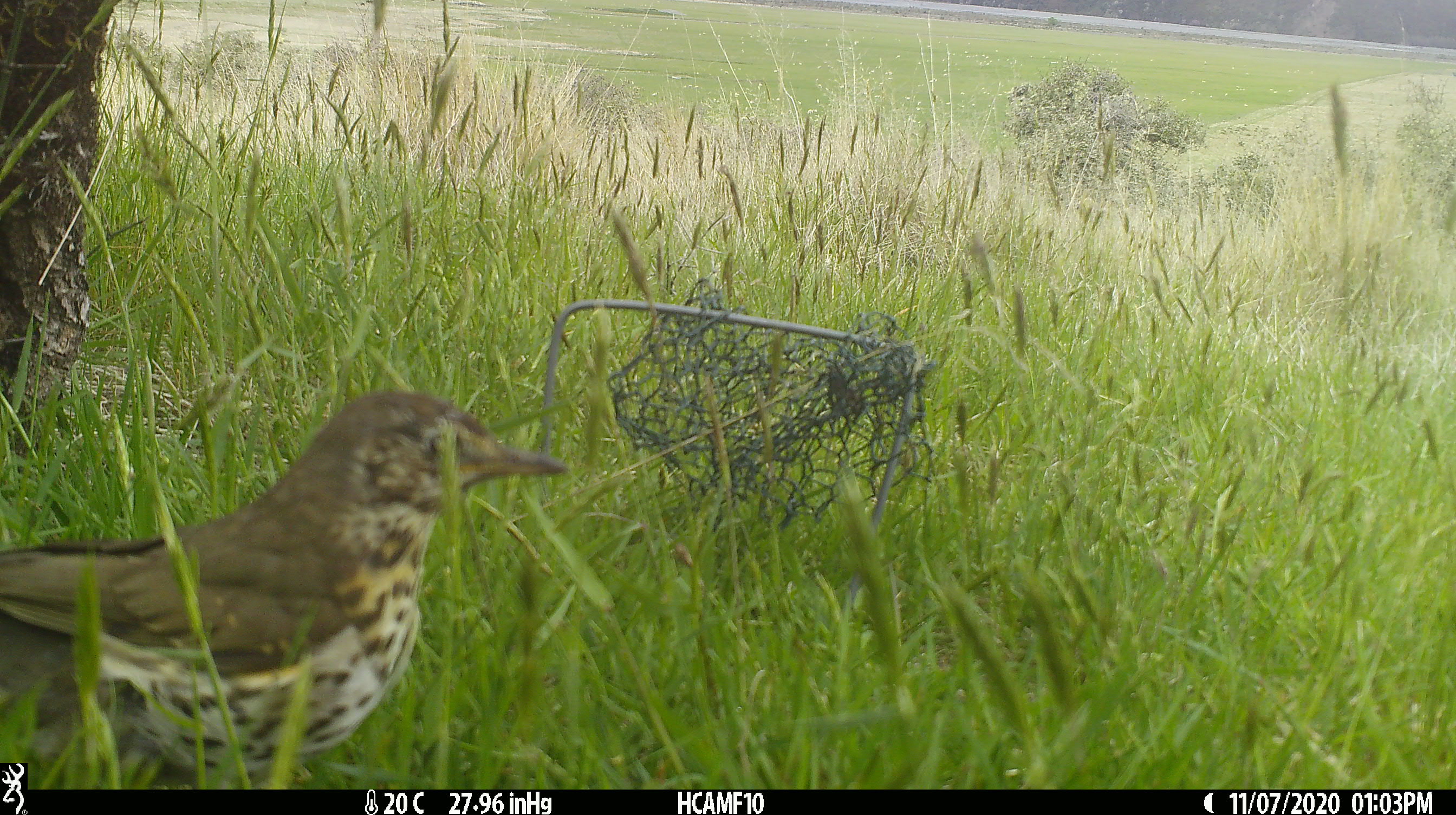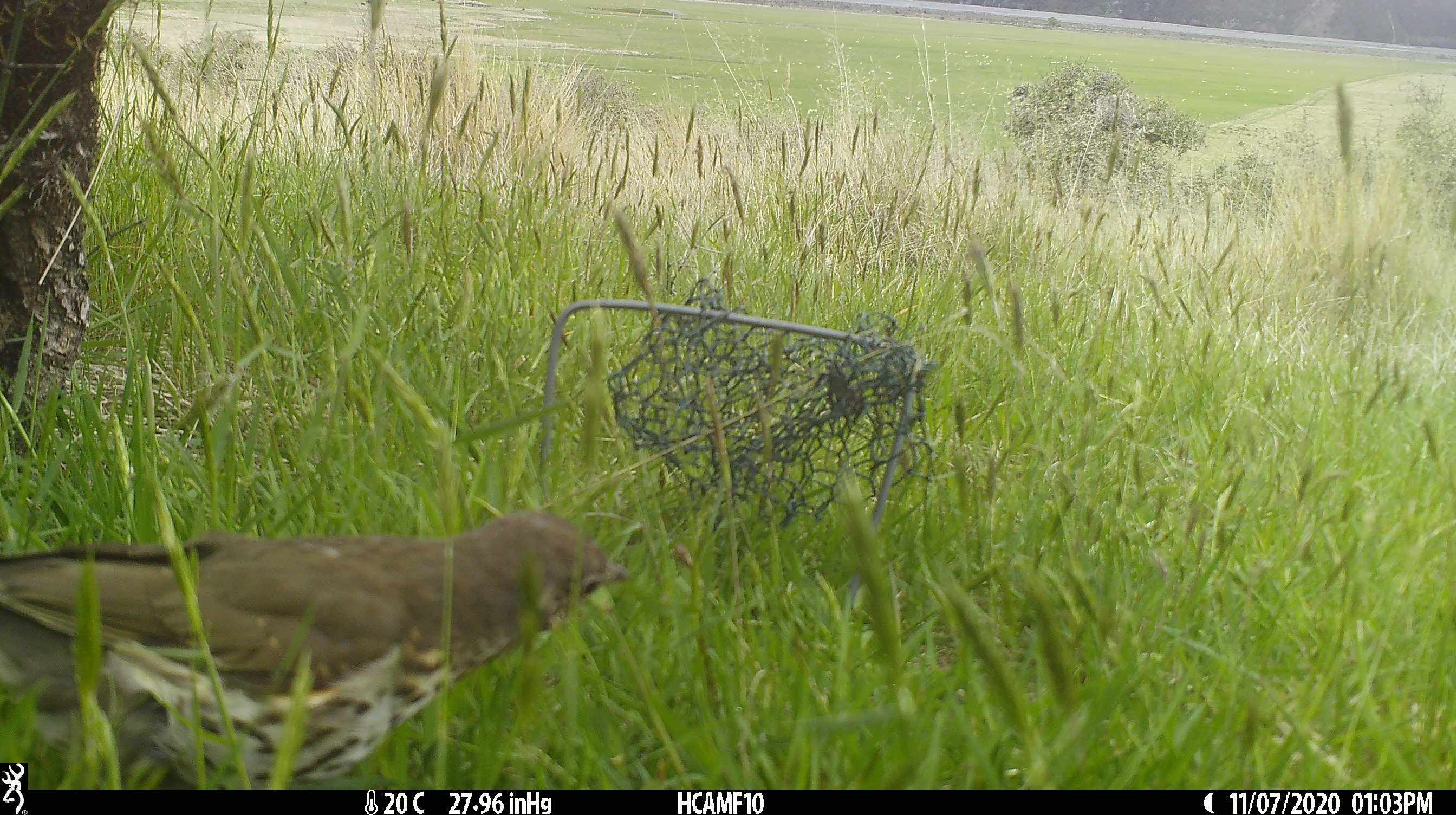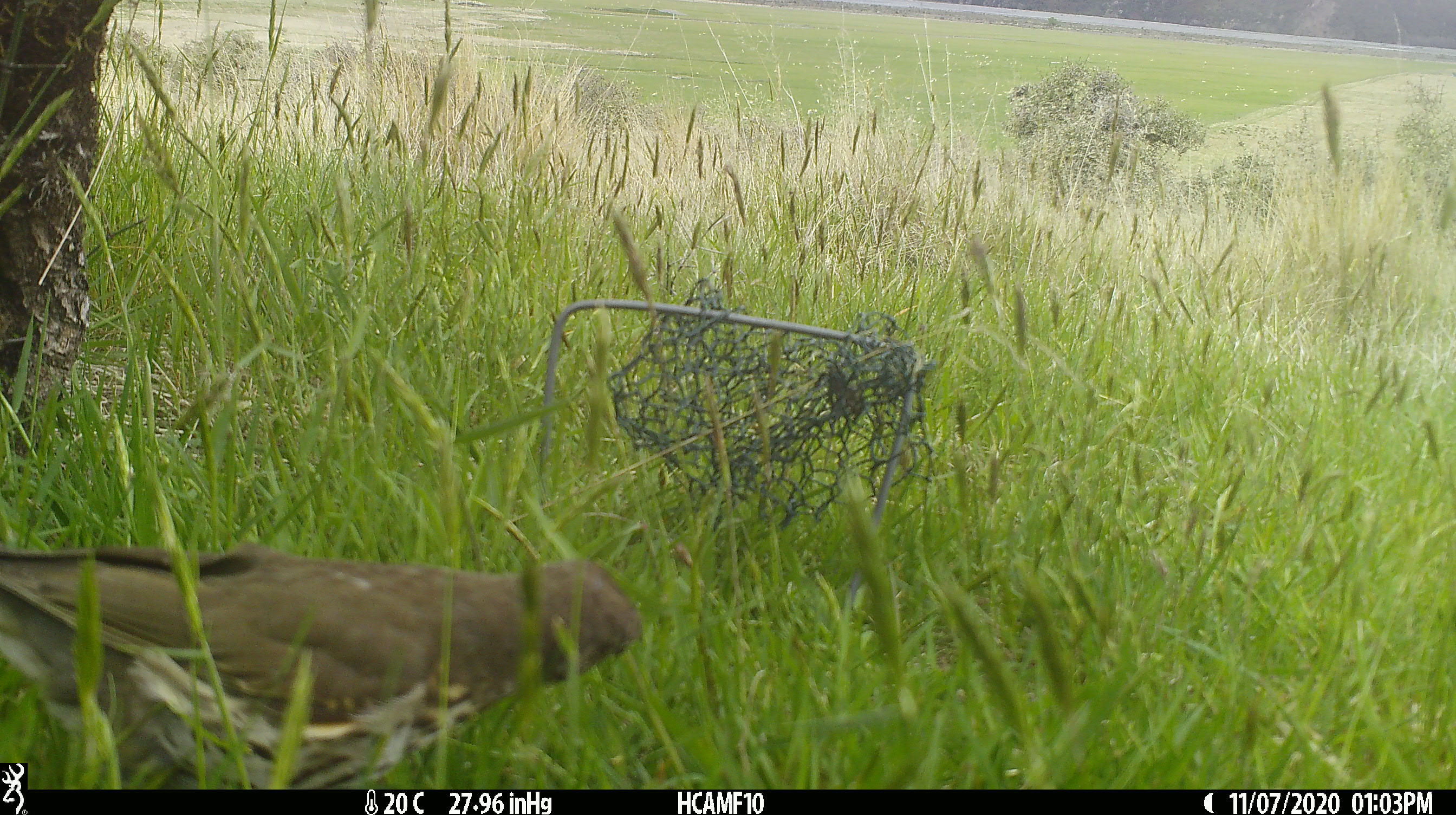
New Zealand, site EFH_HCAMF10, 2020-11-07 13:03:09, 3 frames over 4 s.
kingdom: Animalia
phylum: Chordata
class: Aves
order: Passeriformes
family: Turdidae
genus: Turdus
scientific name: Turdus philomelos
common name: song thrush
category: thrush